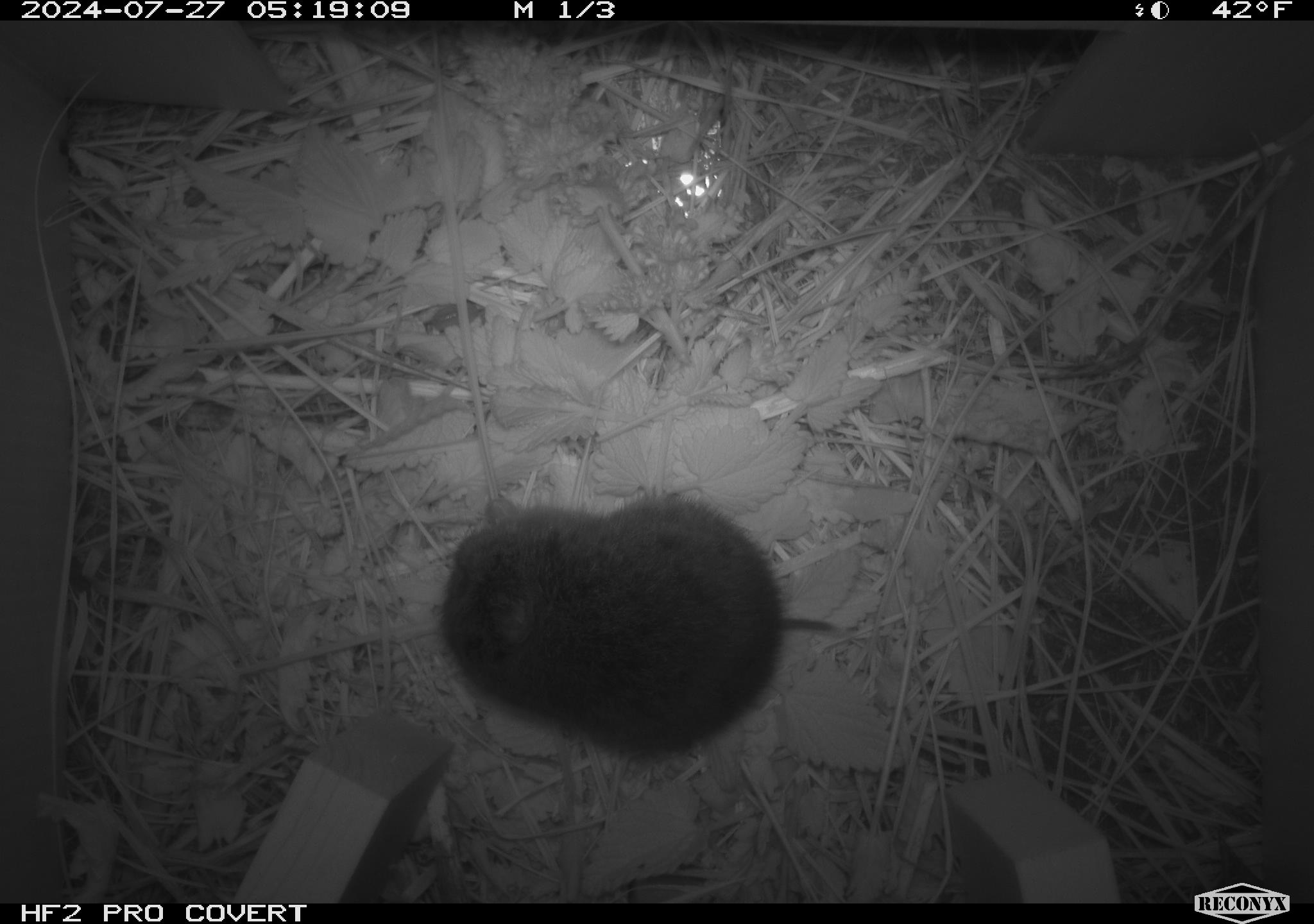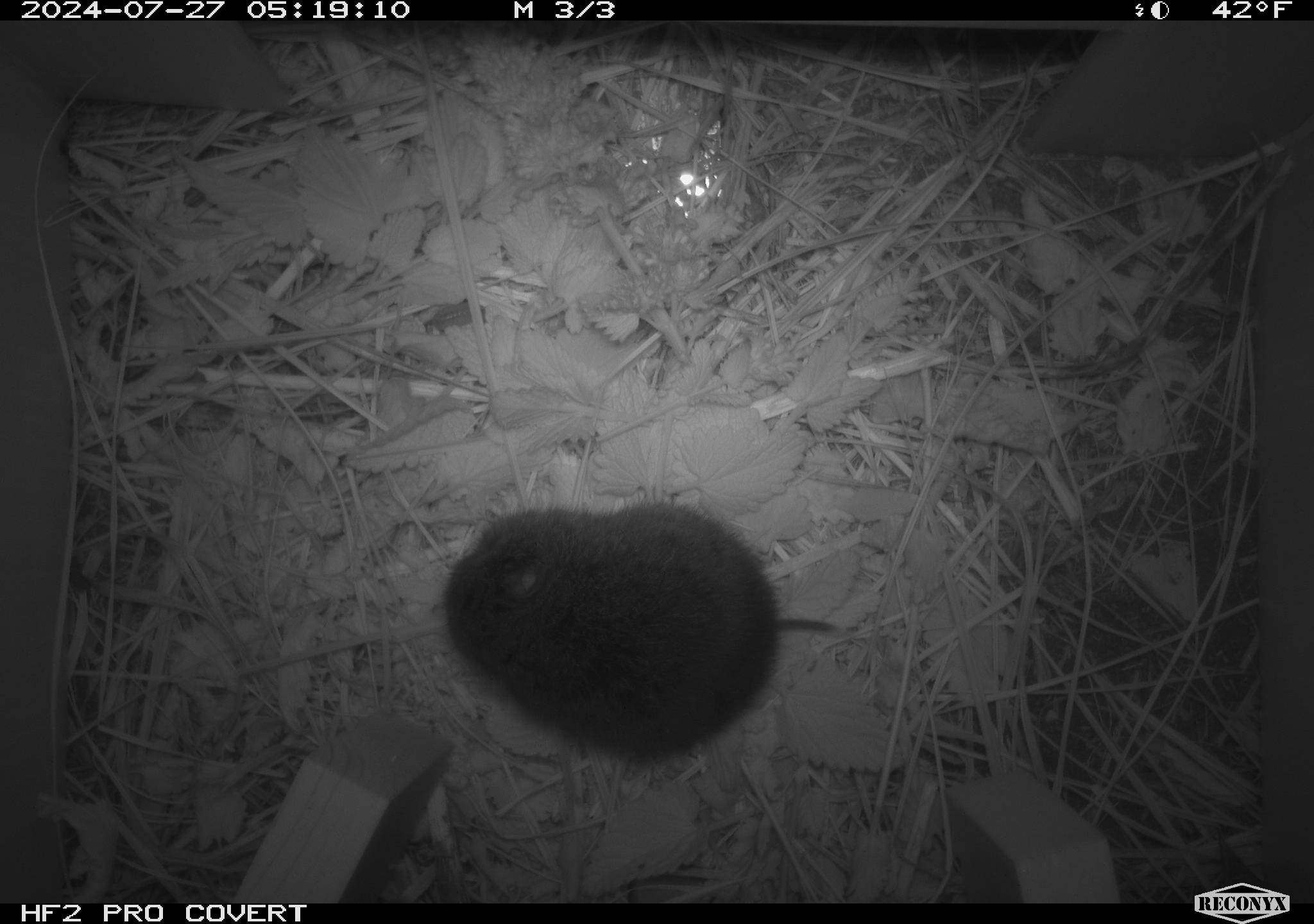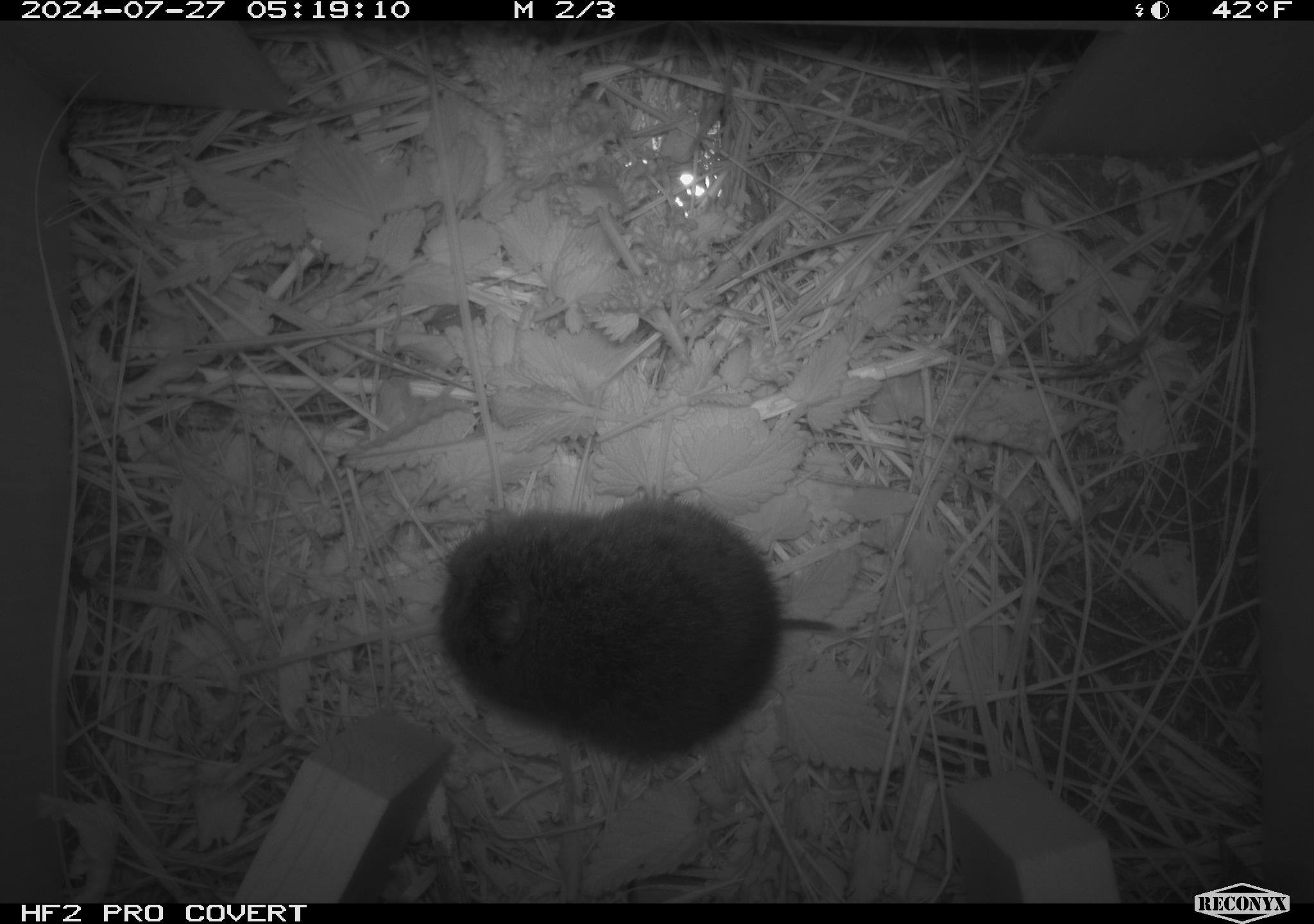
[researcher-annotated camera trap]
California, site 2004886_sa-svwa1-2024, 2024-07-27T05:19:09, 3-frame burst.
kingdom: Animalia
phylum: Chordata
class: Mammalia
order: Rodentia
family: Cricetidae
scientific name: Arvicolinae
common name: voles, lemmings, and muskrats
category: arvicolinae subfamily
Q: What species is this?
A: Arvicolinae subfamily (voles, lemmings, and muskrats) (Arvicolinae).